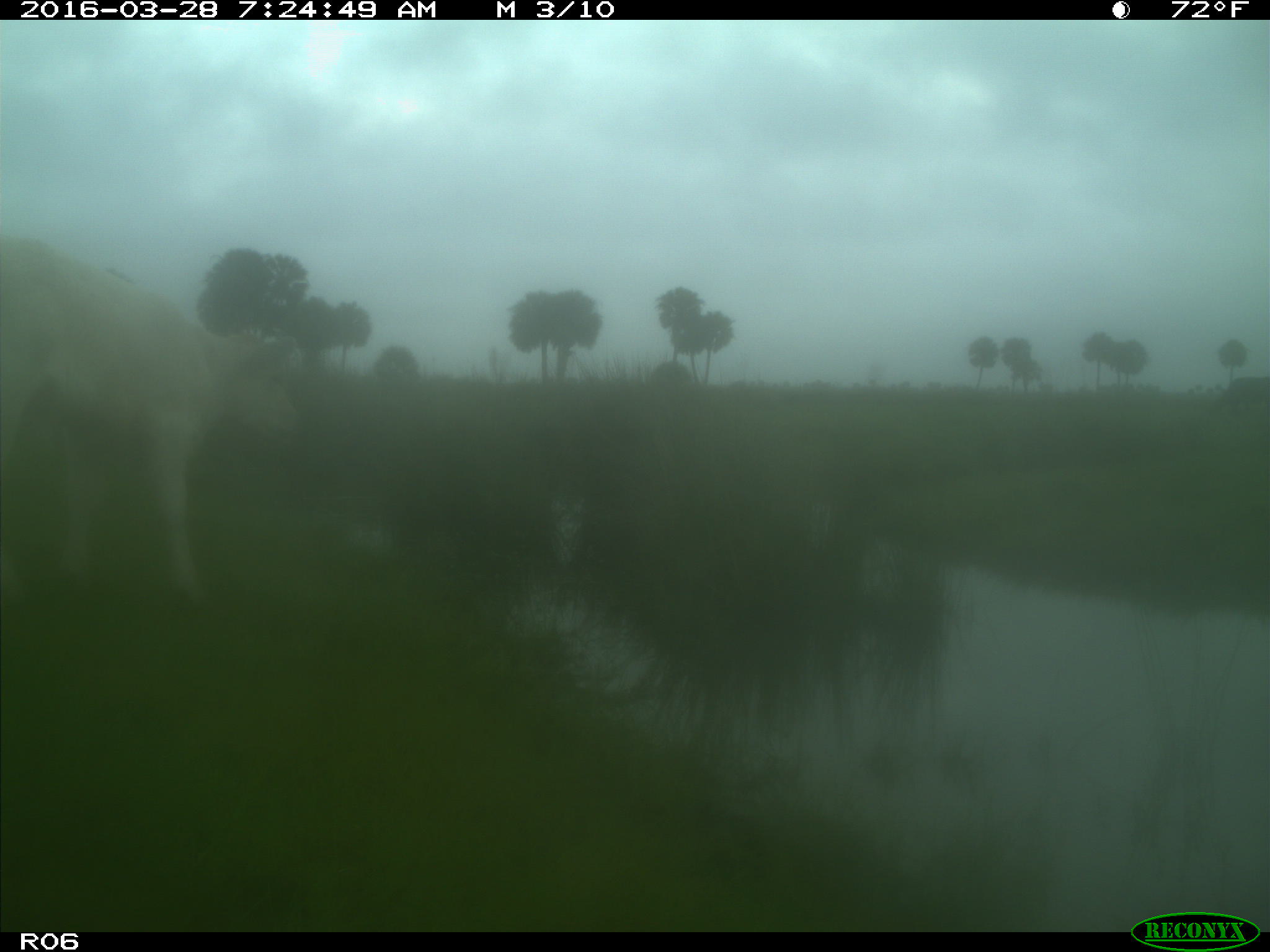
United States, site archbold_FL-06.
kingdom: Animalia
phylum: Chordata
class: Mammalia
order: Artiodactyla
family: Bovidae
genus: Bos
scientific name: Bos taurus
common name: domestic cow